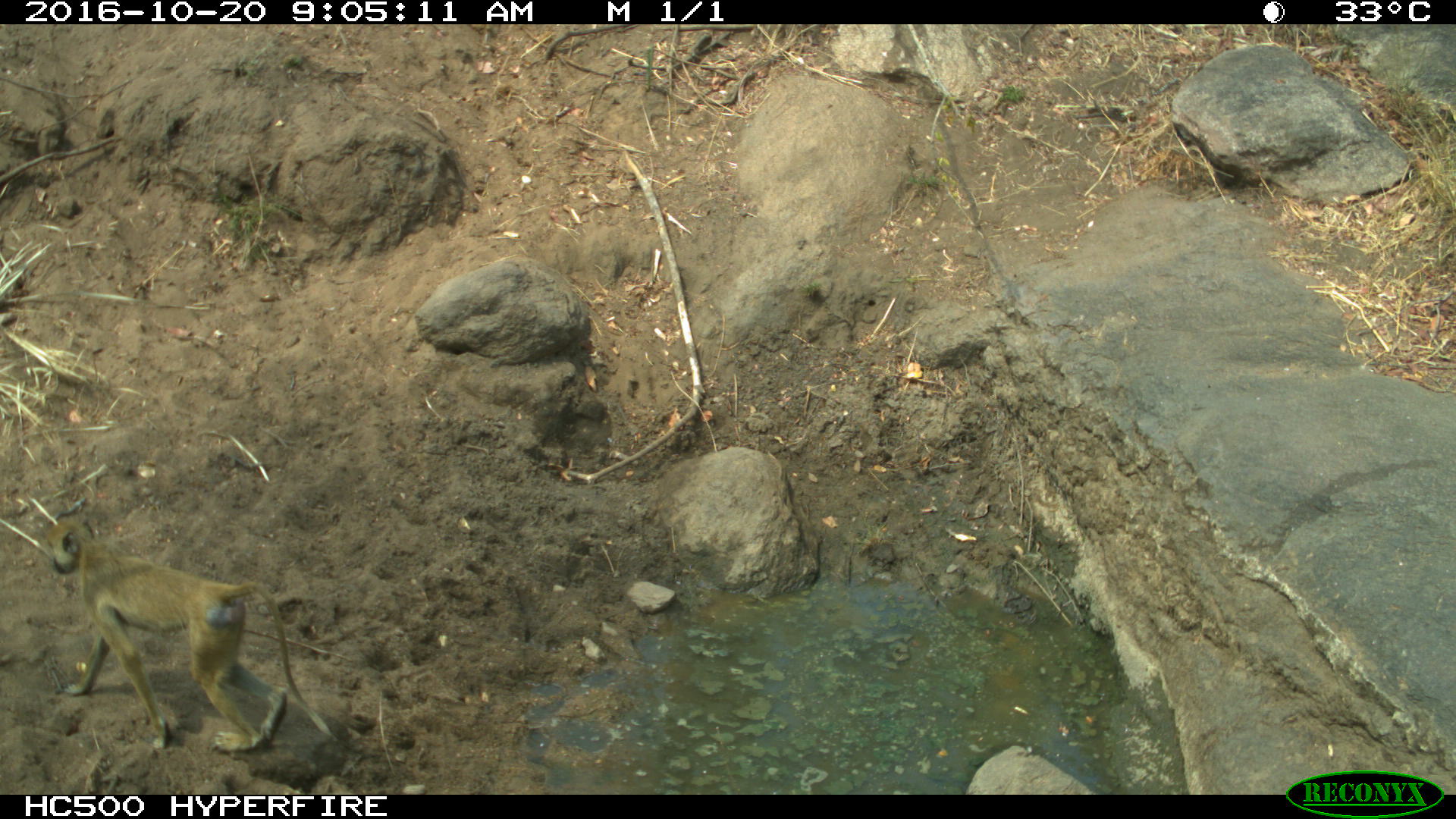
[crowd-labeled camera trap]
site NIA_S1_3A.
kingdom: Animalia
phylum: Chordata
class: Mammalia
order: Primates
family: Cercopithecidae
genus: Papio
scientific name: Papio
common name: baboon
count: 1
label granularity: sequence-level